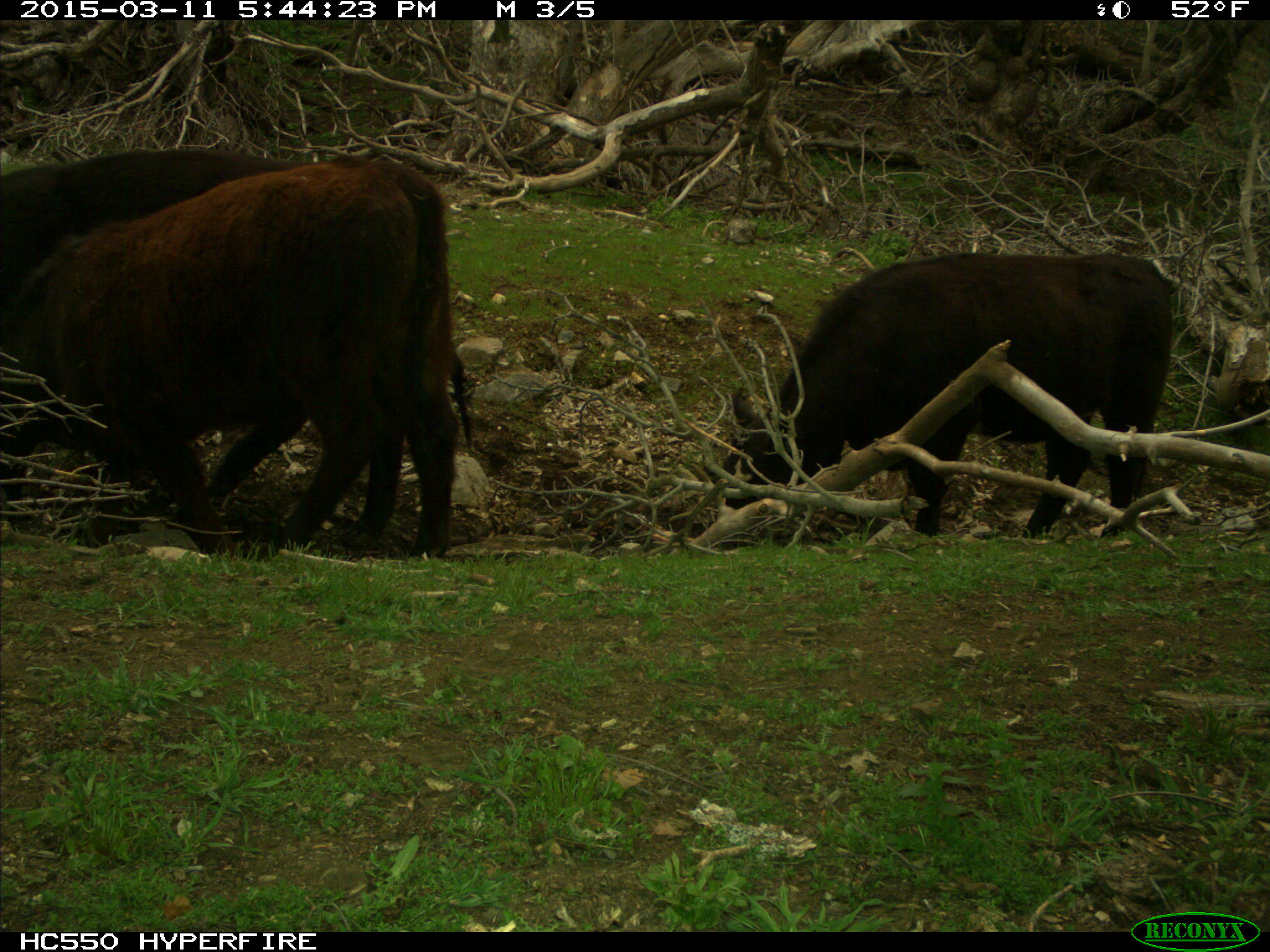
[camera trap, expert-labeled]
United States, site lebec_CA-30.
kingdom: Animalia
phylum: Chordata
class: Mammalia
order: Artiodactyla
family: Bovidae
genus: Bos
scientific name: Bos taurus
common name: domestic cow